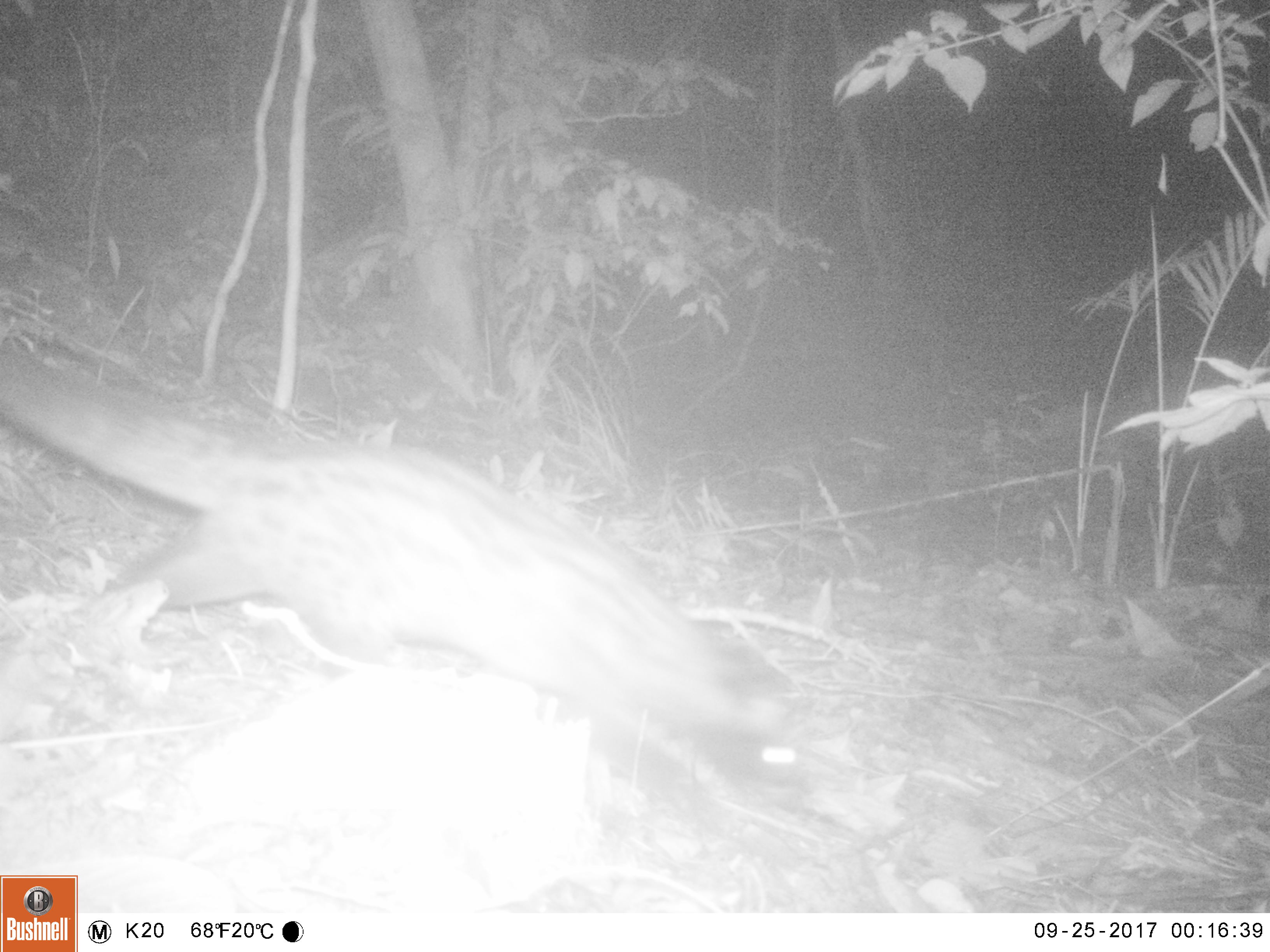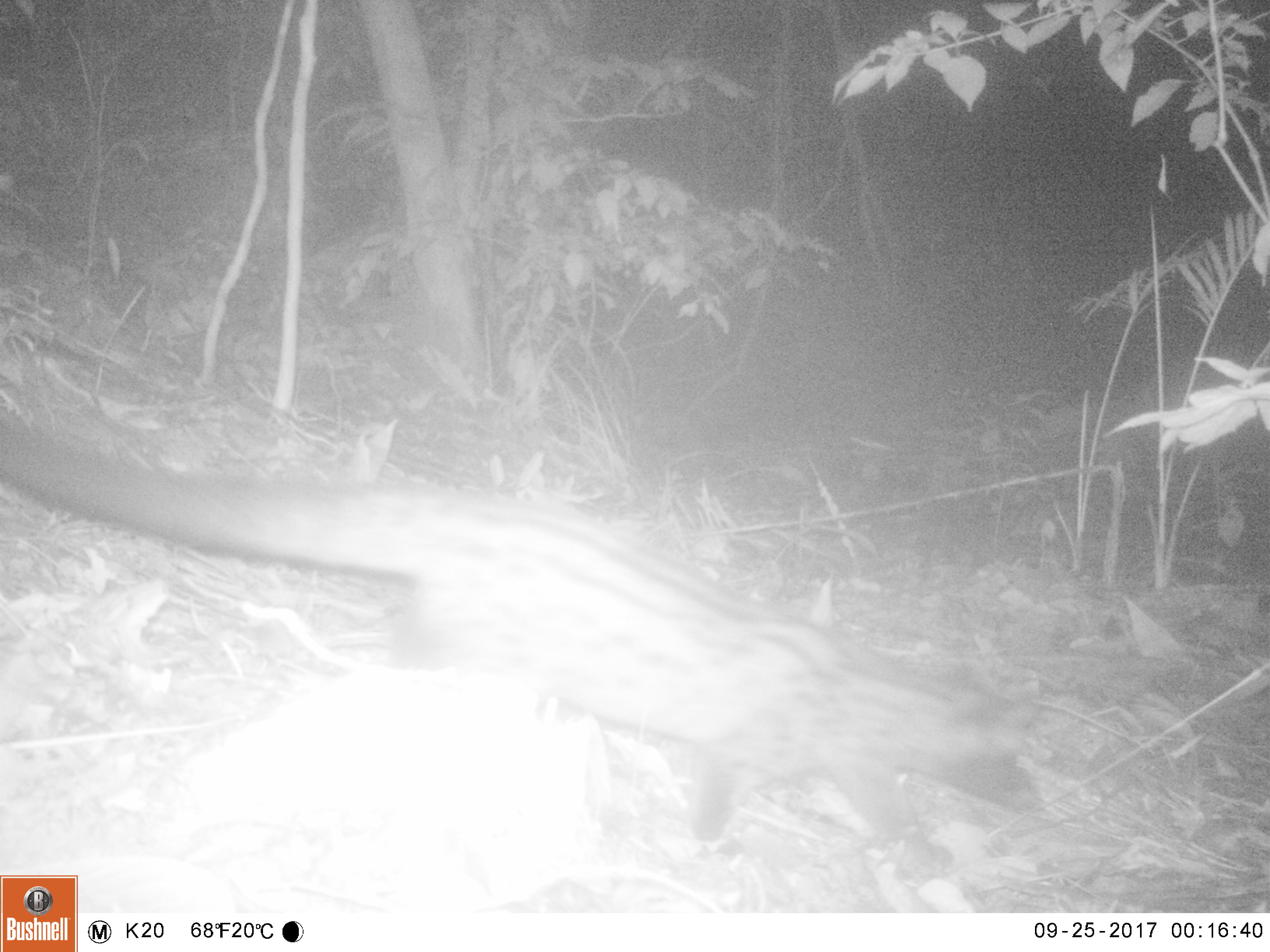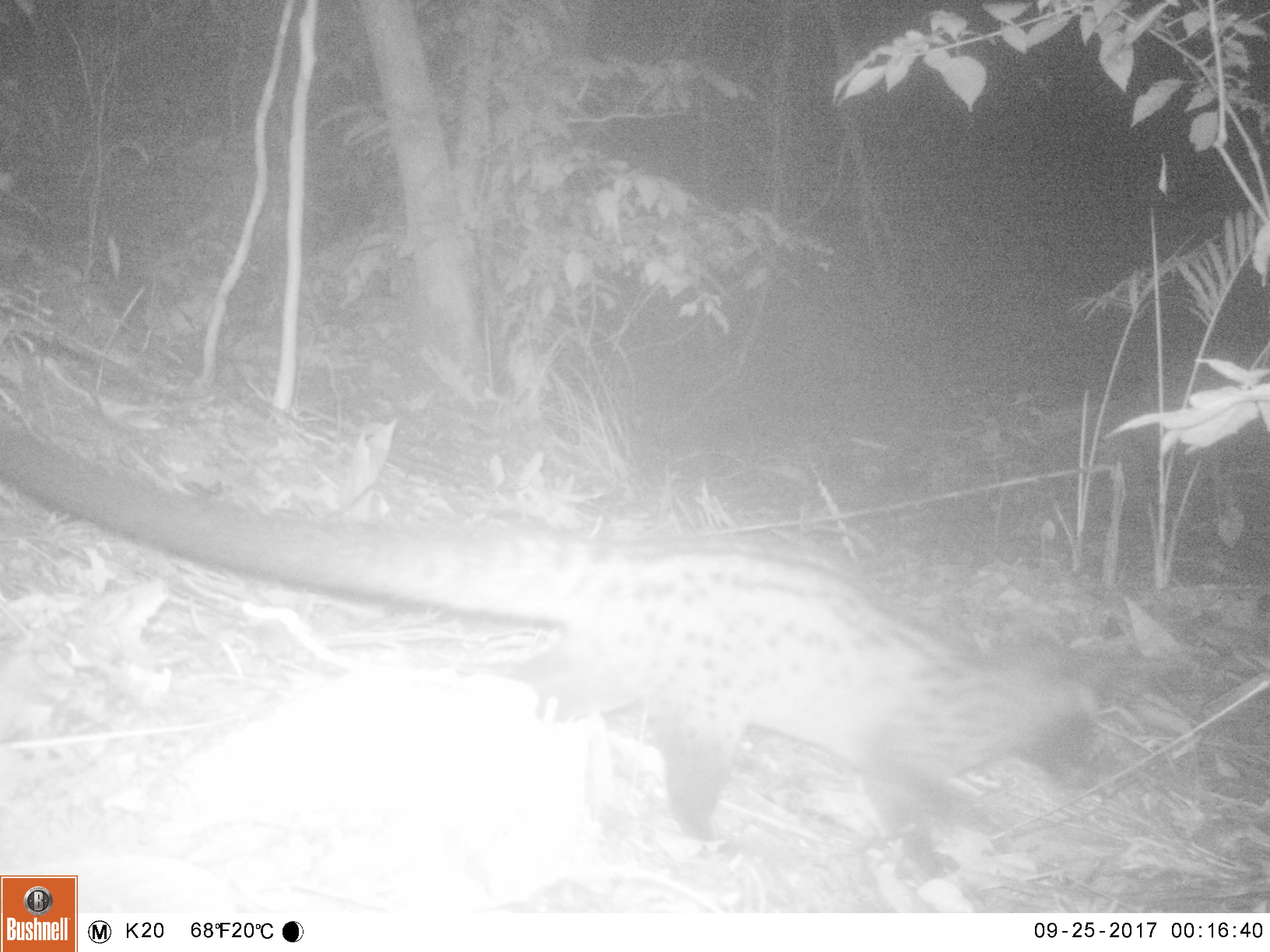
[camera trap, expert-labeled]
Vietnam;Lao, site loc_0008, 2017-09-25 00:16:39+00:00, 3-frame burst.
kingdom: Animalia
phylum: Chordata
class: Mammalia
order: Carnivora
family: Viverridae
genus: Paradoxurus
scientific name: Paradoxurus hermaphroditus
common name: common palm civet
Common palm civet (Paradoxurus hermaphroditus). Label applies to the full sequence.